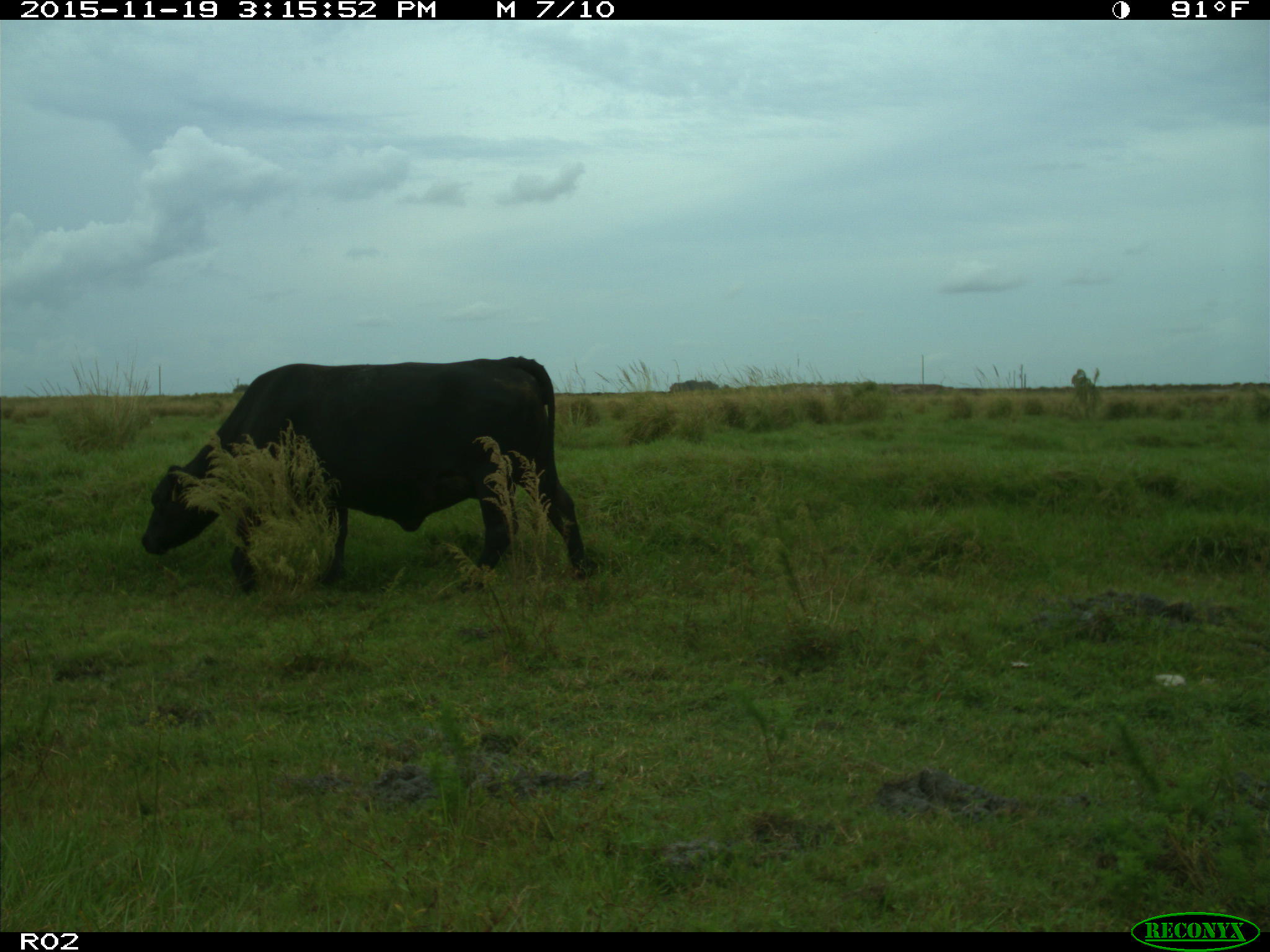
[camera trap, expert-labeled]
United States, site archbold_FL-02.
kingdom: Animalia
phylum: Chordata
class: Mammalia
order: Artiodactyla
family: Bovidae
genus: Bos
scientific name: Bos taurus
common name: domestic cow